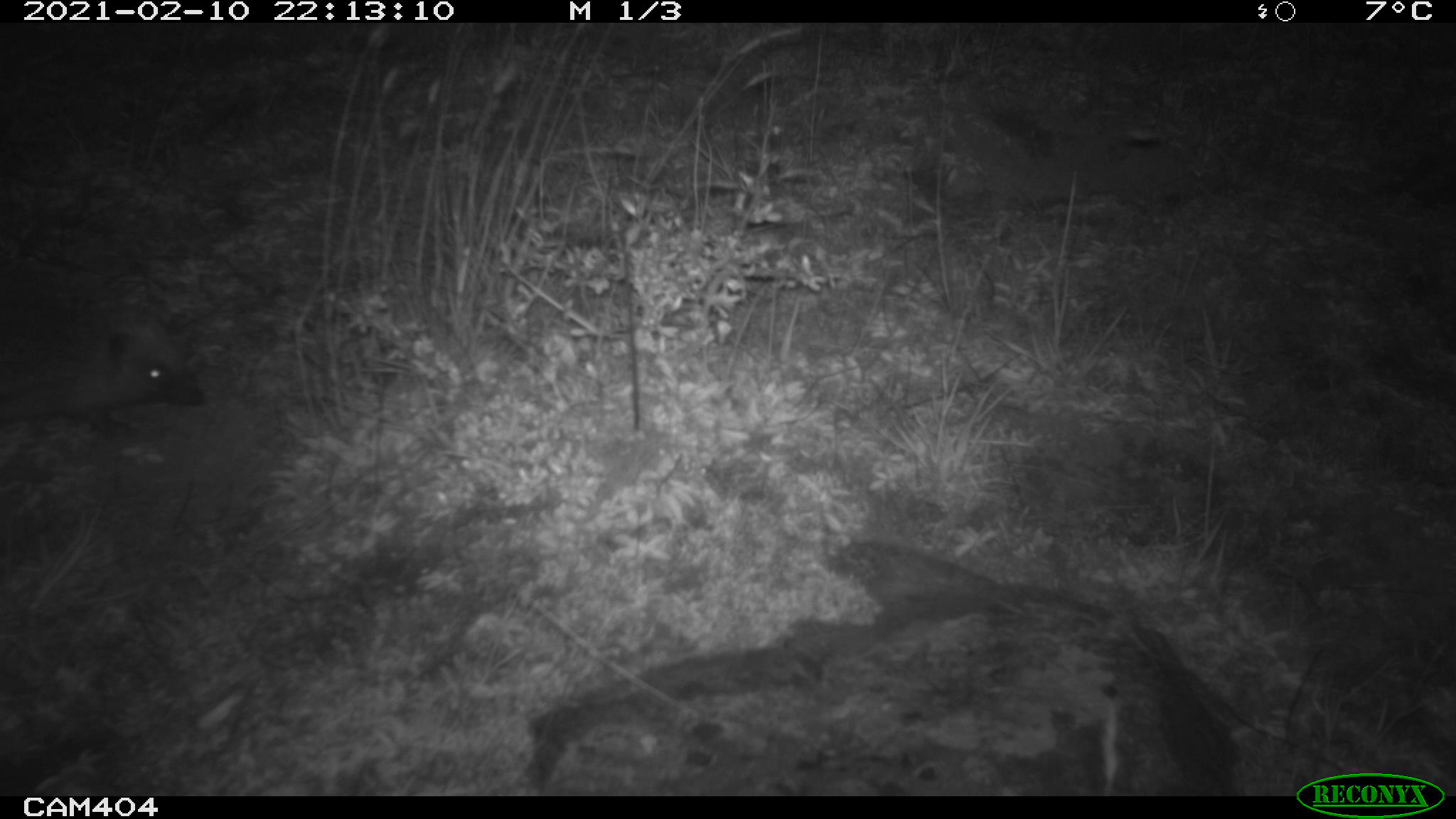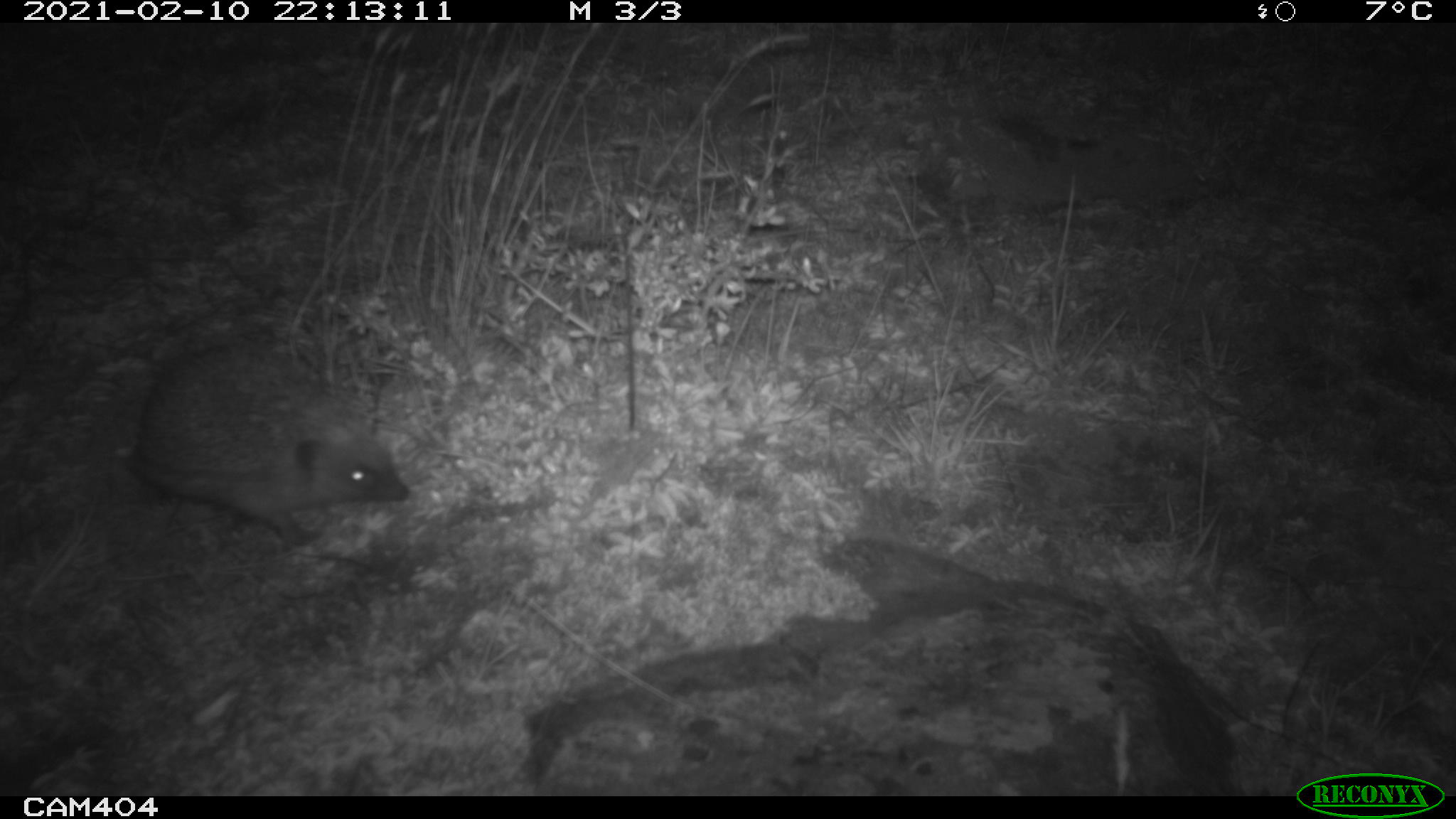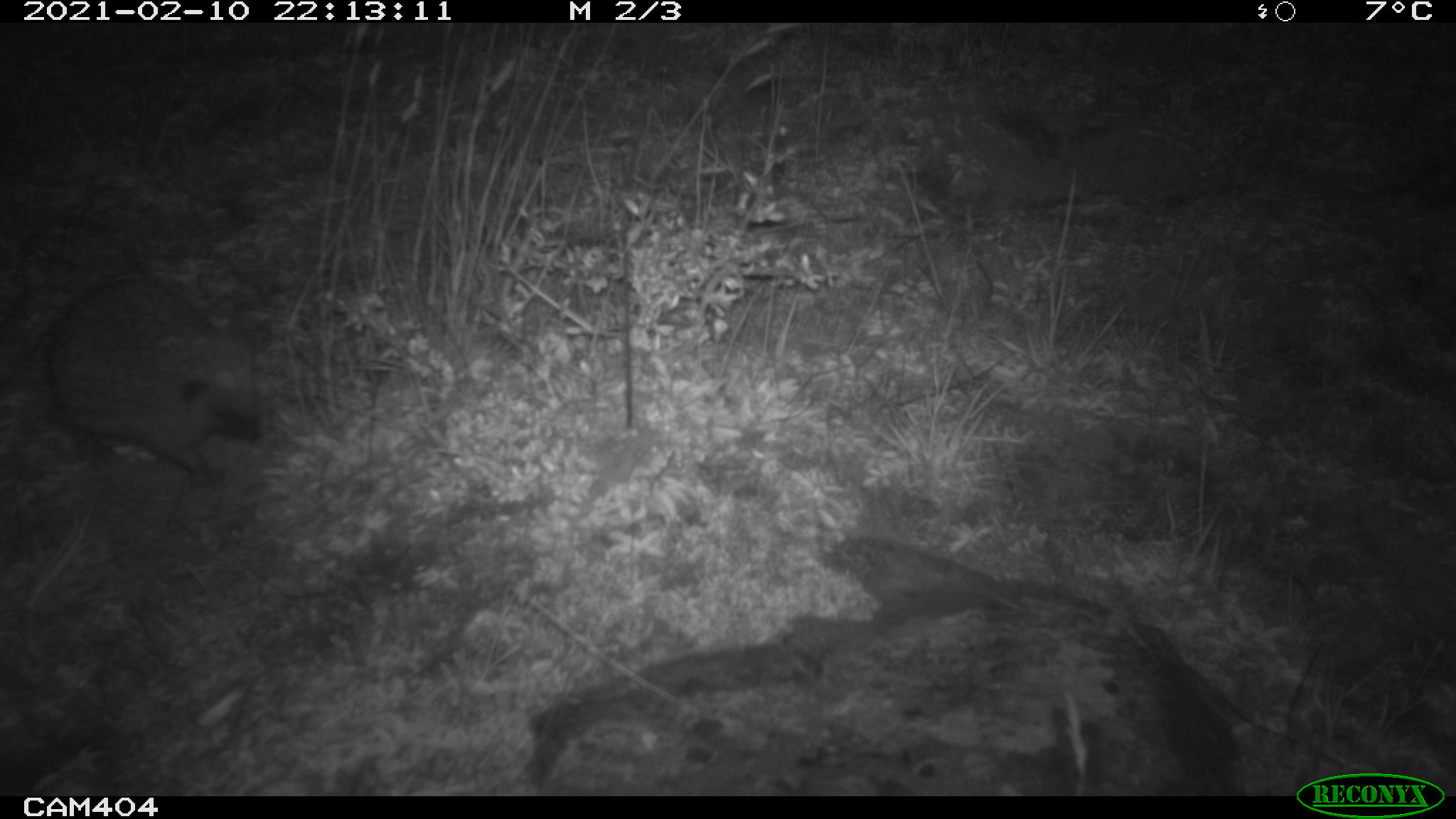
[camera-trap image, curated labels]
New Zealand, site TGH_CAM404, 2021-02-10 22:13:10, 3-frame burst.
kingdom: Animalia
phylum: Chordata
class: Mammalia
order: Eulipotyphla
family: Erinaceidae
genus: Erinaceus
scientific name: Erinaceus europaeus europaeus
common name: european hedgehog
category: hedgehog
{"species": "hedgehog (european hedgehog) (Erinaceus europaeus europaeus)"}